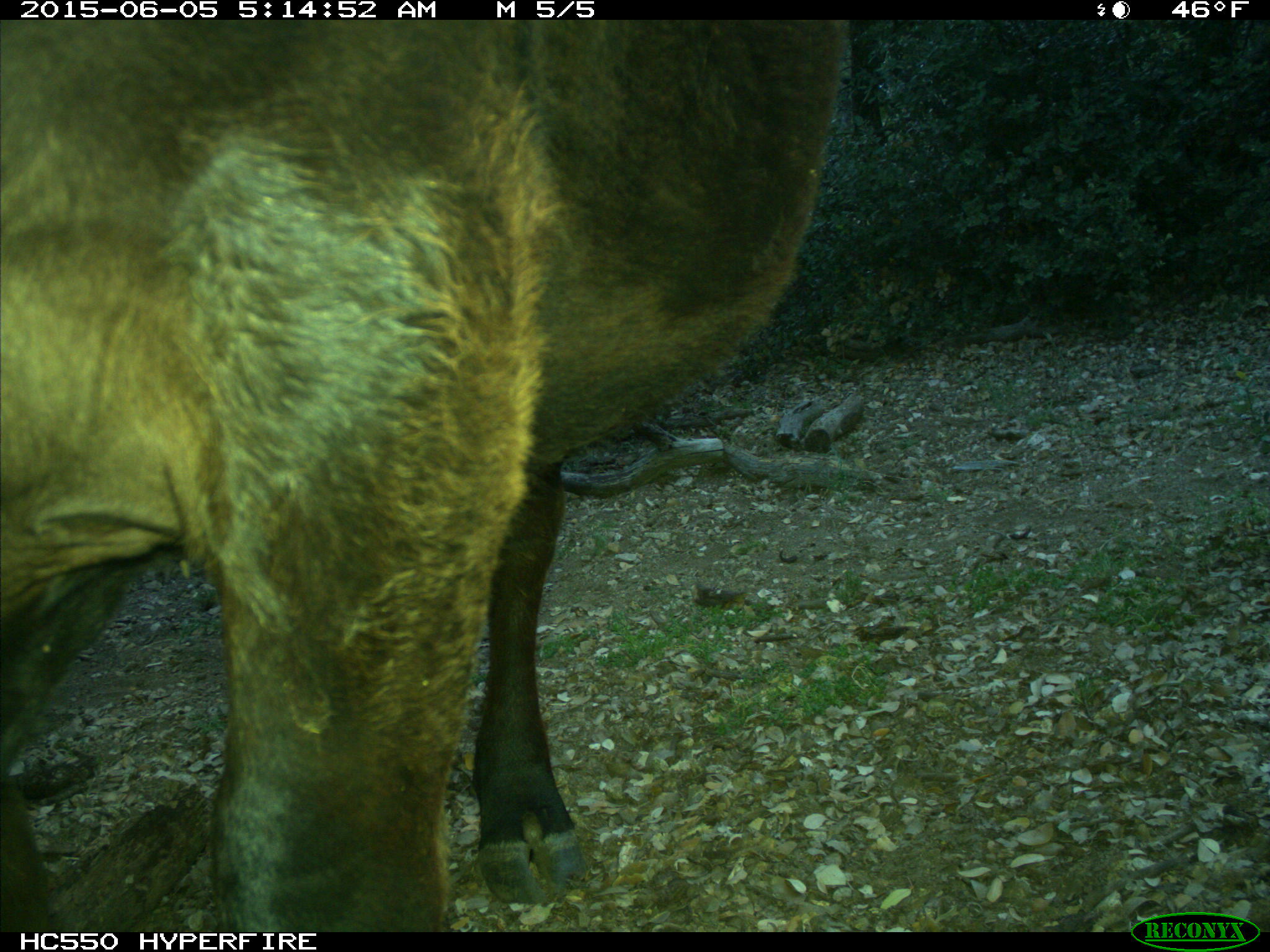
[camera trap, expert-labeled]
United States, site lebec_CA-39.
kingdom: Animalia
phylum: Chordata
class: Mammalia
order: Artiodactyla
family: Bovidae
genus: Bos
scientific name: Bos taurus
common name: domestic cow